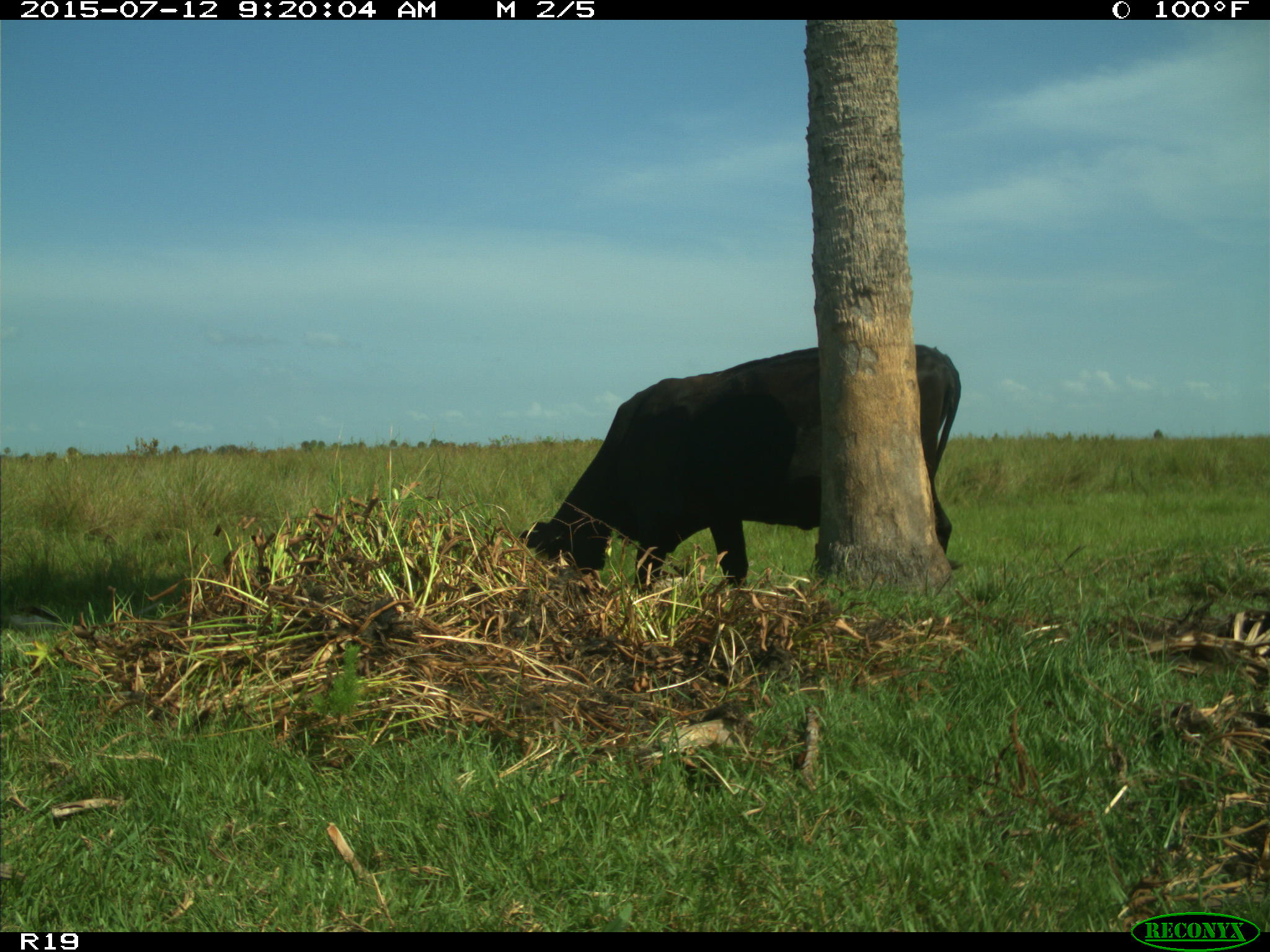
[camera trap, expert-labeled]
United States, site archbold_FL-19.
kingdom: Animalia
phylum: Chordata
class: Mammalia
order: Artiodactyla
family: Bovidae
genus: Bos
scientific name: Bos taurus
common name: domestic cow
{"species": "Bos taurus (domestic cow)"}